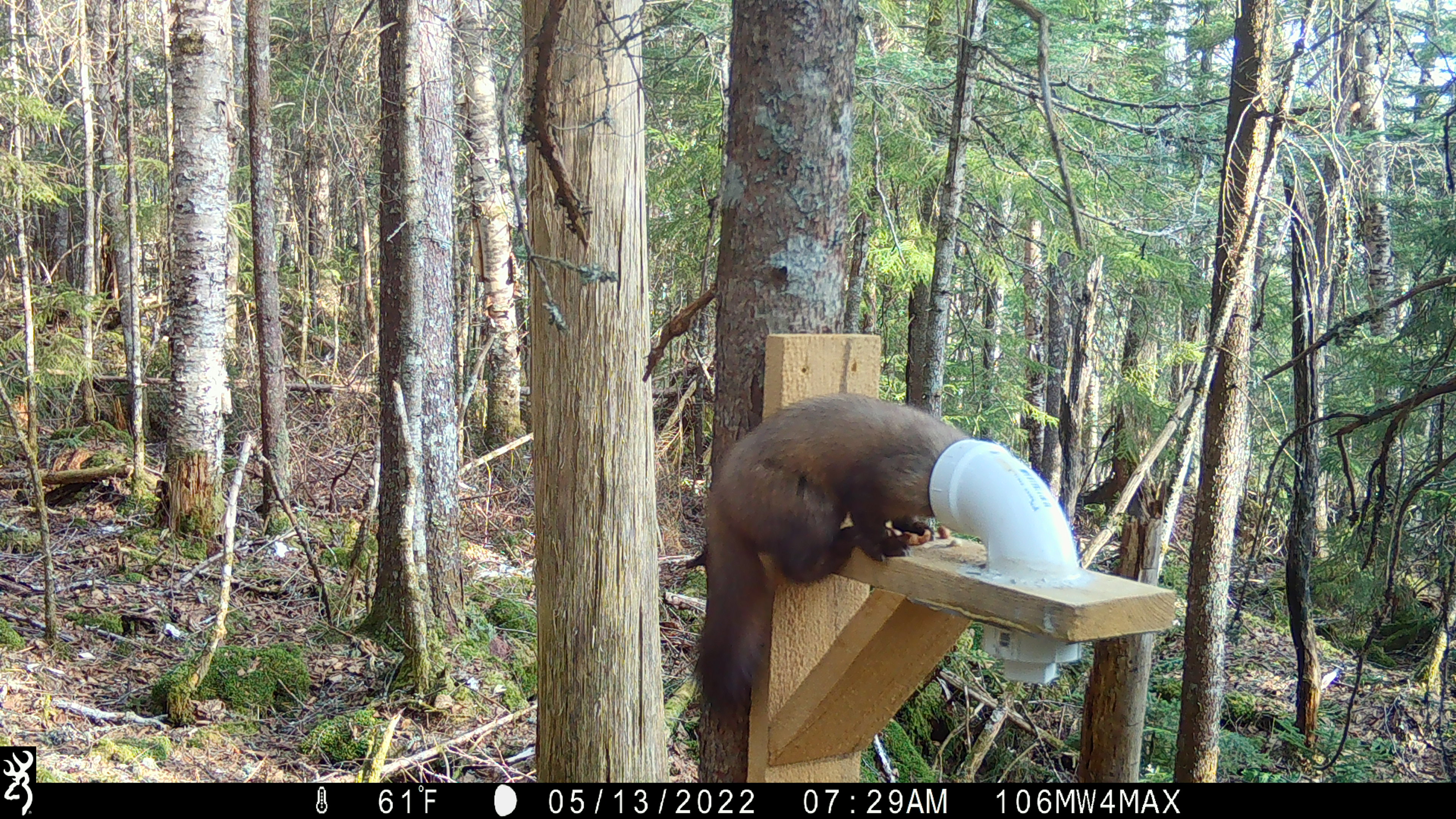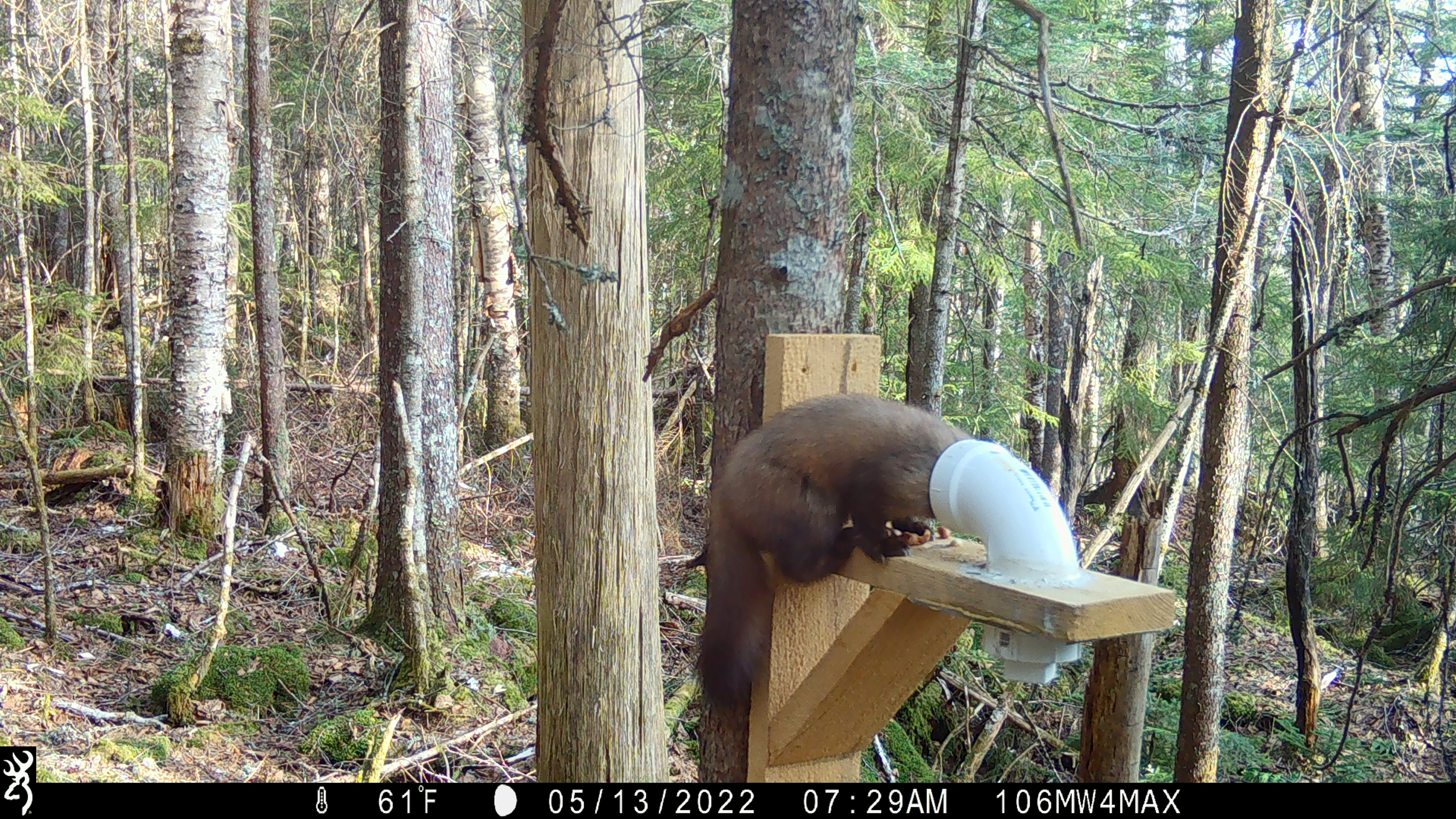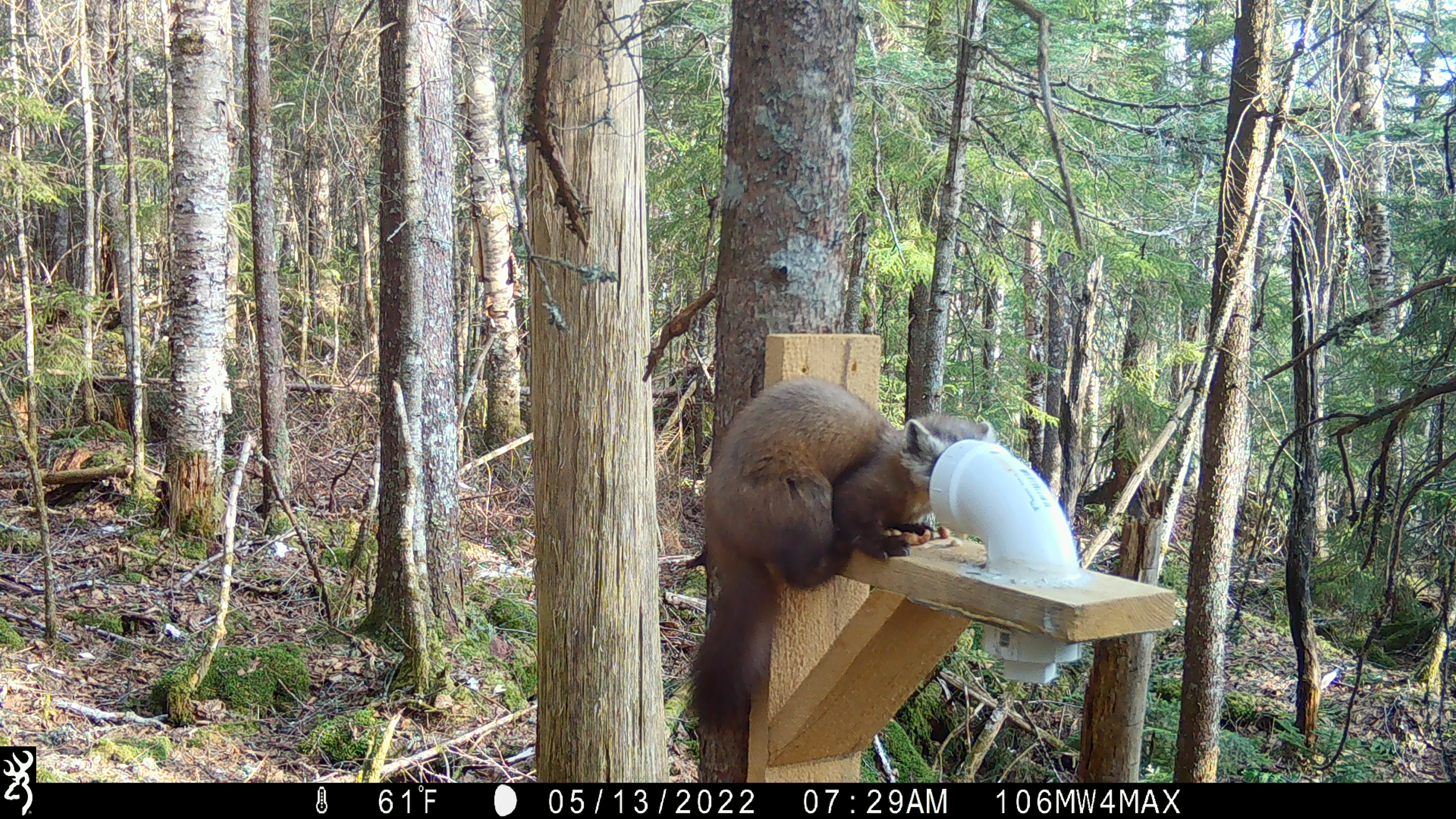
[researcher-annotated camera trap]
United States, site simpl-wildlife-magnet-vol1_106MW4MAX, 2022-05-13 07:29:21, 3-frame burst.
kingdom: Animalia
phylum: Chordata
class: Mammalia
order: Carnivora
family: Mustelidae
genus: Martes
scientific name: Martes americana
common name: american marten